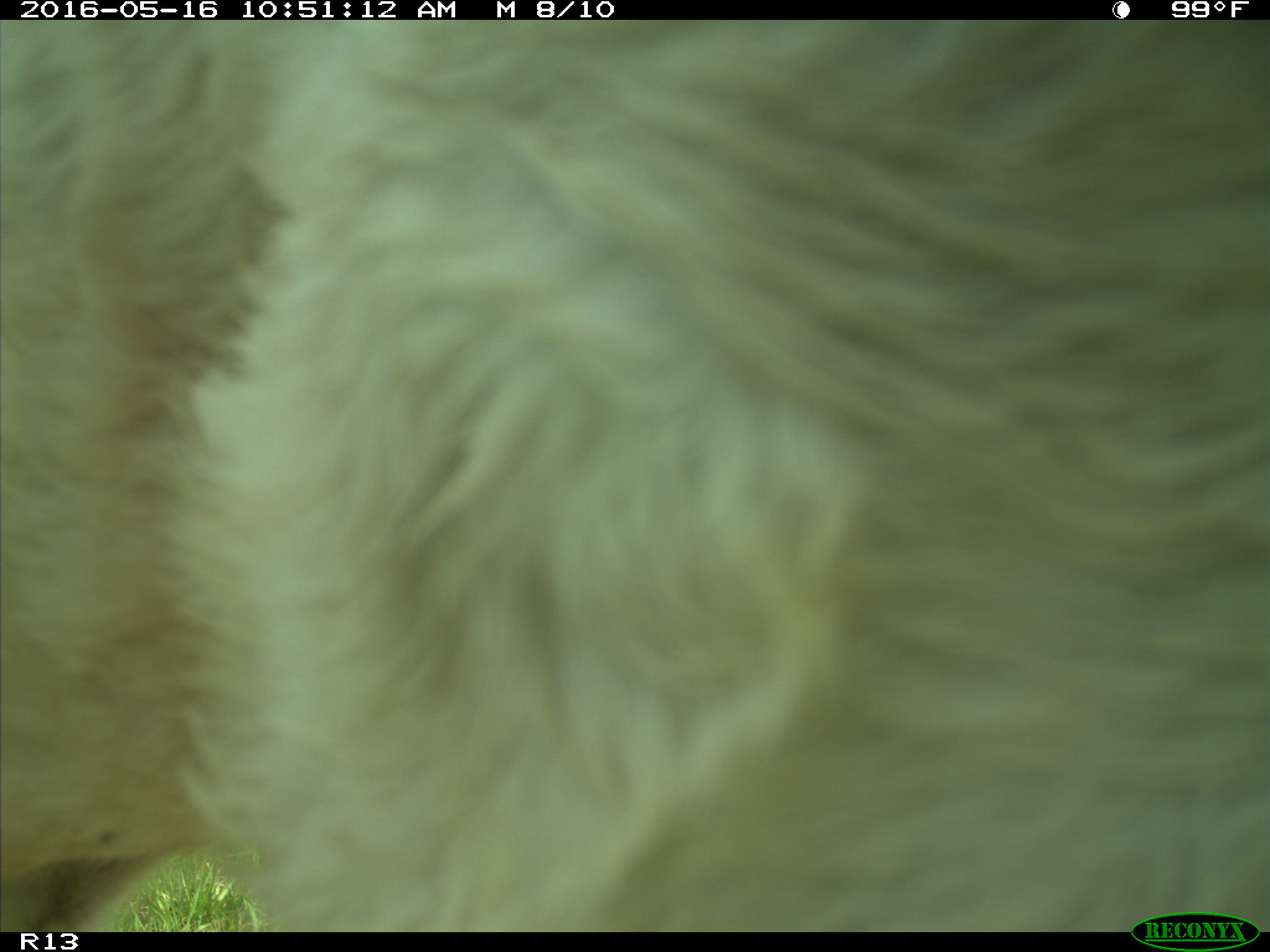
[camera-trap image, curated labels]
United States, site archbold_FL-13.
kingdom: Animalia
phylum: Chordata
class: Mammalia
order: Artiodactyla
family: Bovidae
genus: Bos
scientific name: Bos taurus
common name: domestic cow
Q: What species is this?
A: Bos taurus (domestic cow).